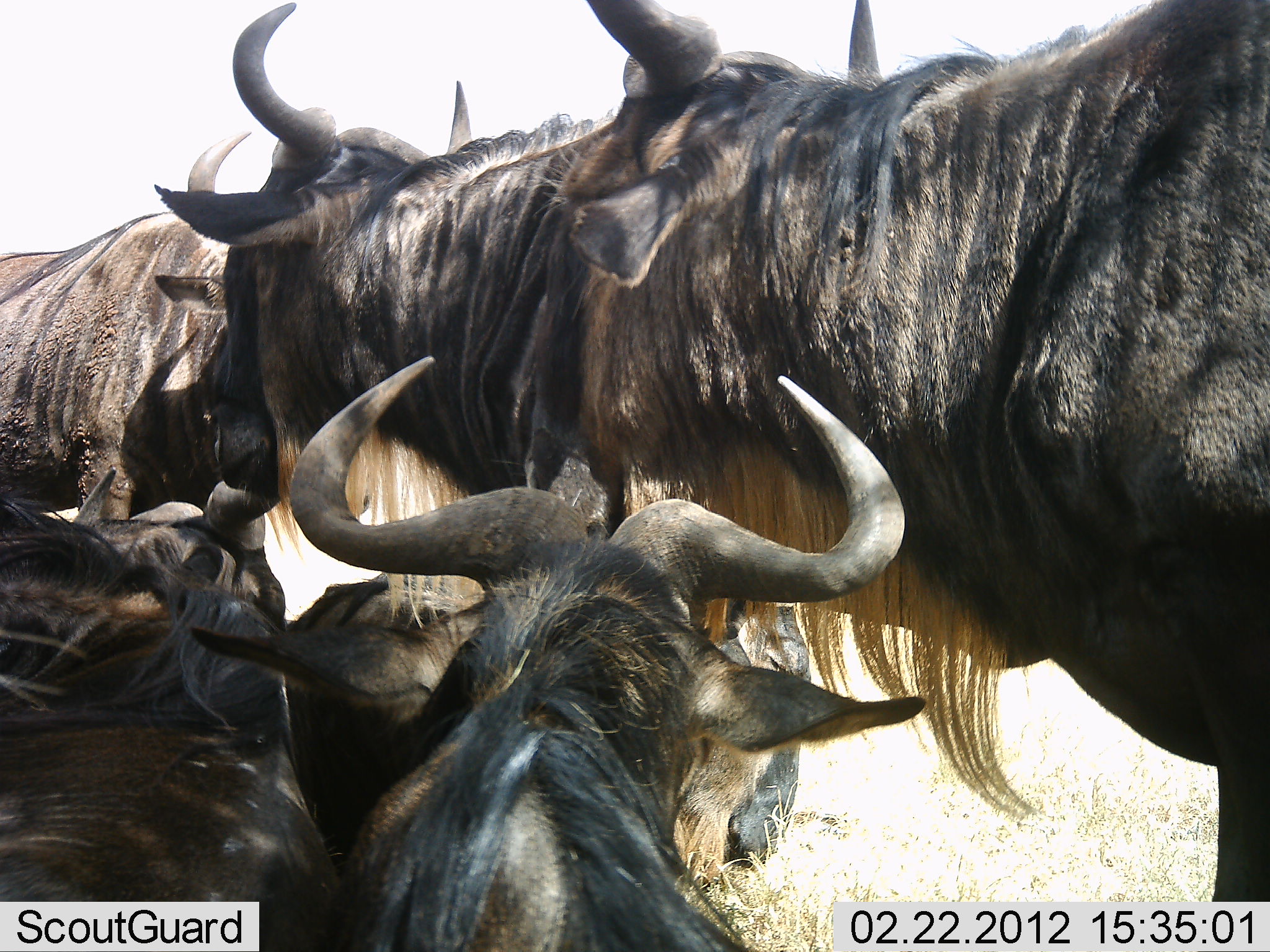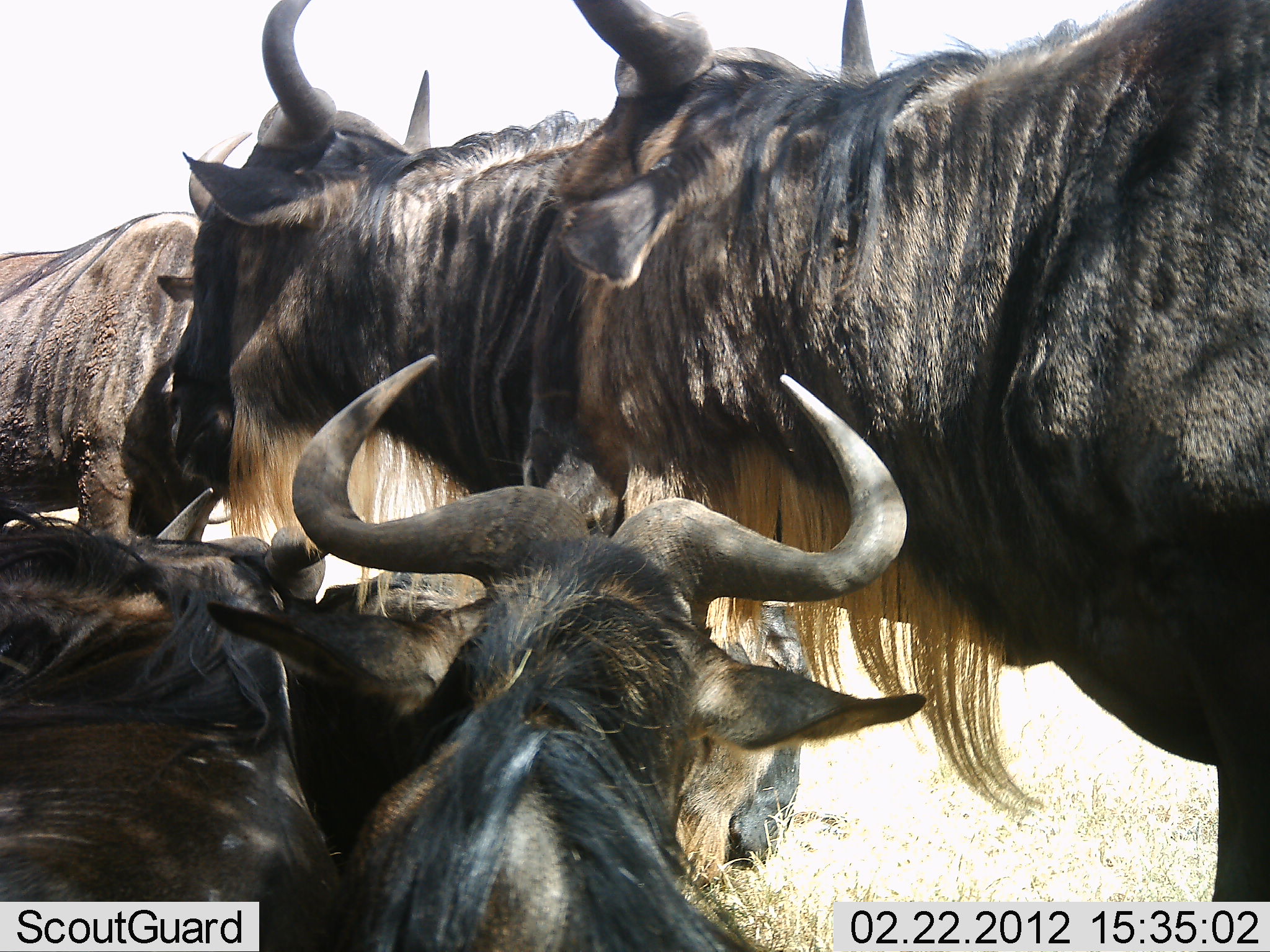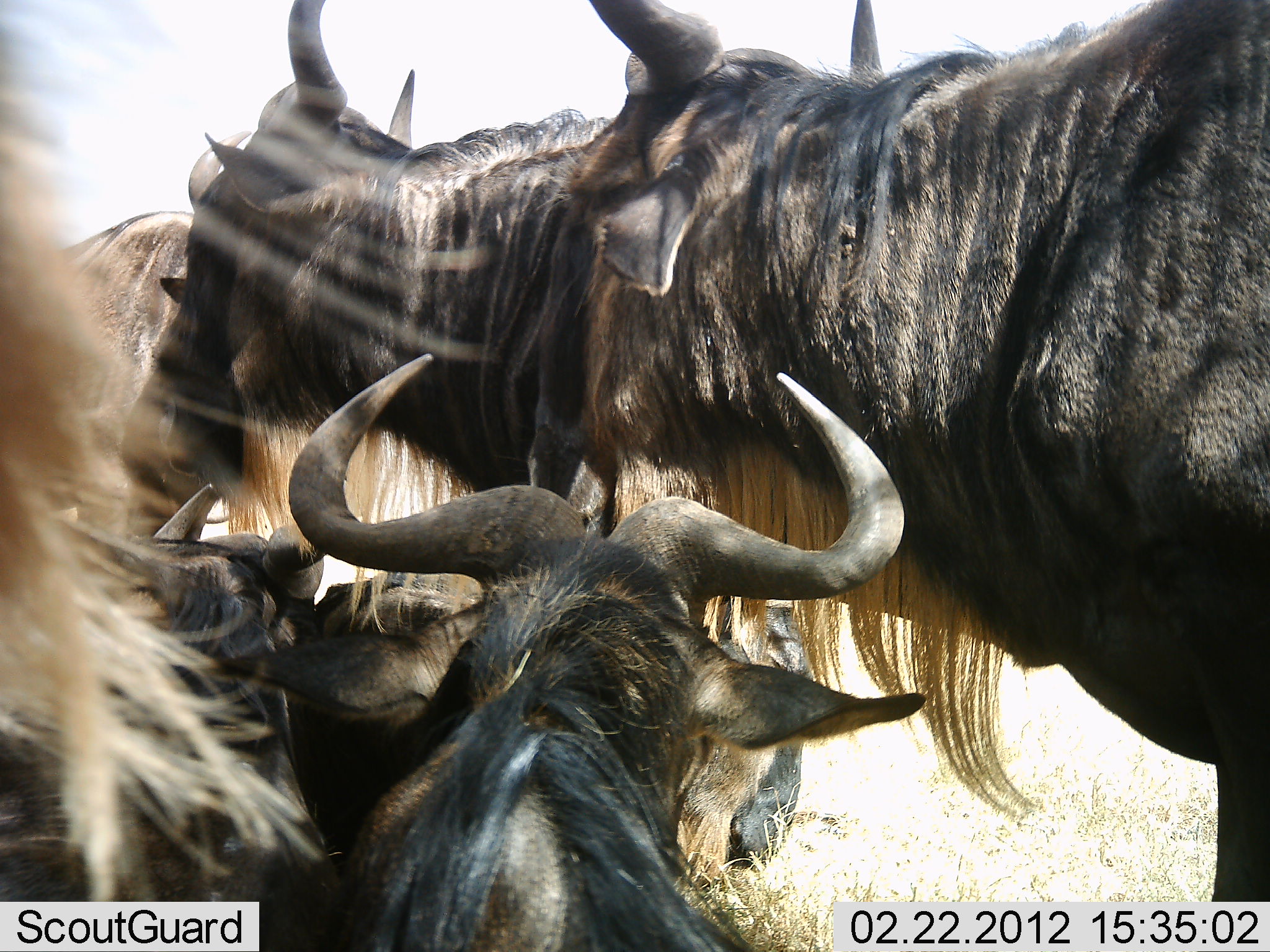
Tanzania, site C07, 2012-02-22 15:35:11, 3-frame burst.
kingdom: Animalia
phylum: Chordata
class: Mammalia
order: Artiodactyla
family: Bovidae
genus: Connochaetes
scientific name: Connochaetes taurinus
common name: blue wildebeest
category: wildebeest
Wildebeest (blue wildebeest) (Connochaetes taurinus), count 6. Behavior (volunteer vote fractions): standing 91%, resting 73%, moving 5%, interacting 18%. Young present (vote fraction): 0%. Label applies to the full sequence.